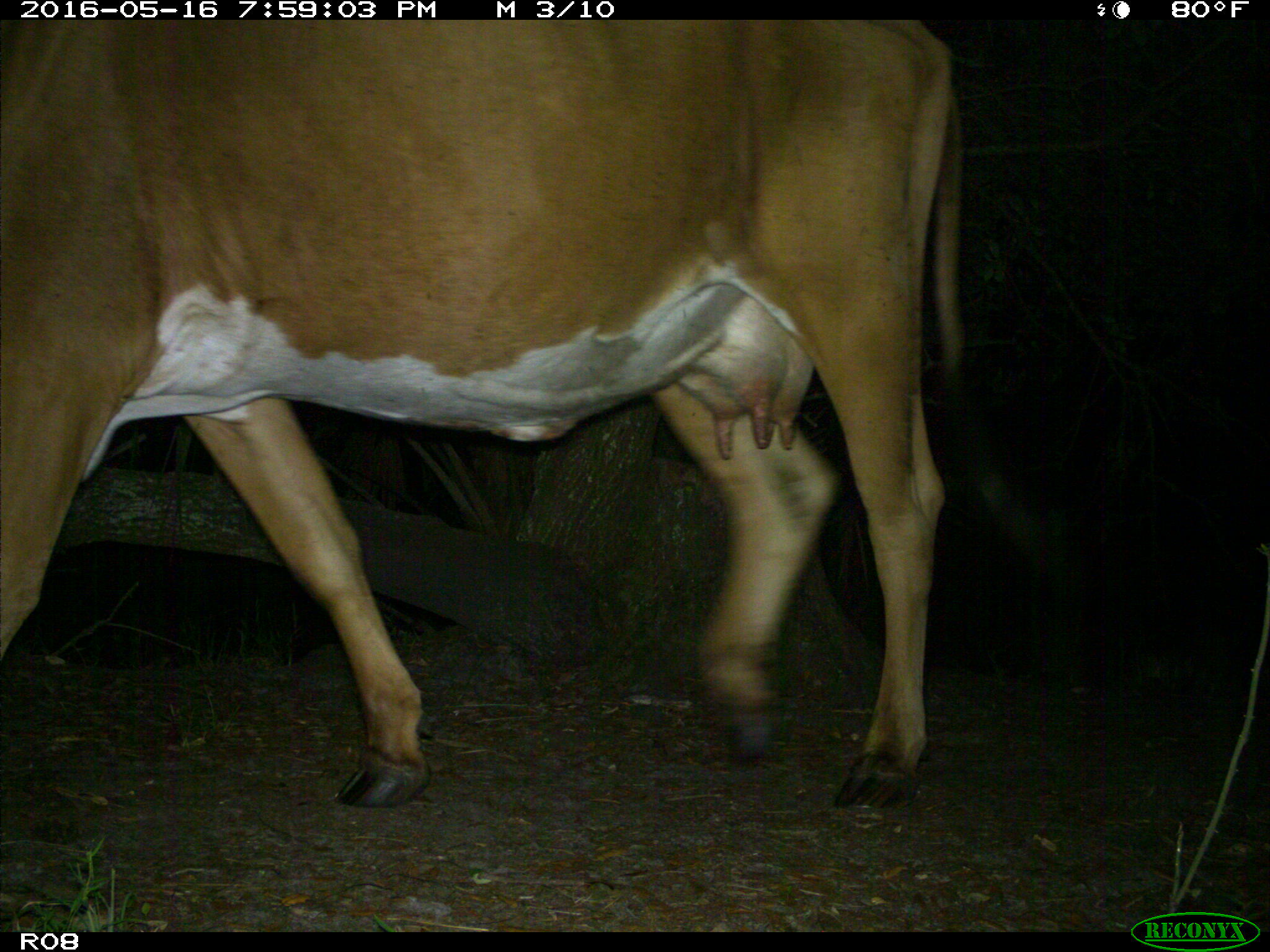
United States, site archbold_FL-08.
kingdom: Animalia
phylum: Chordata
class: Mammalia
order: Artiodactyla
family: Bovidae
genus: Bos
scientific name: Bos taurus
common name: domestic cow